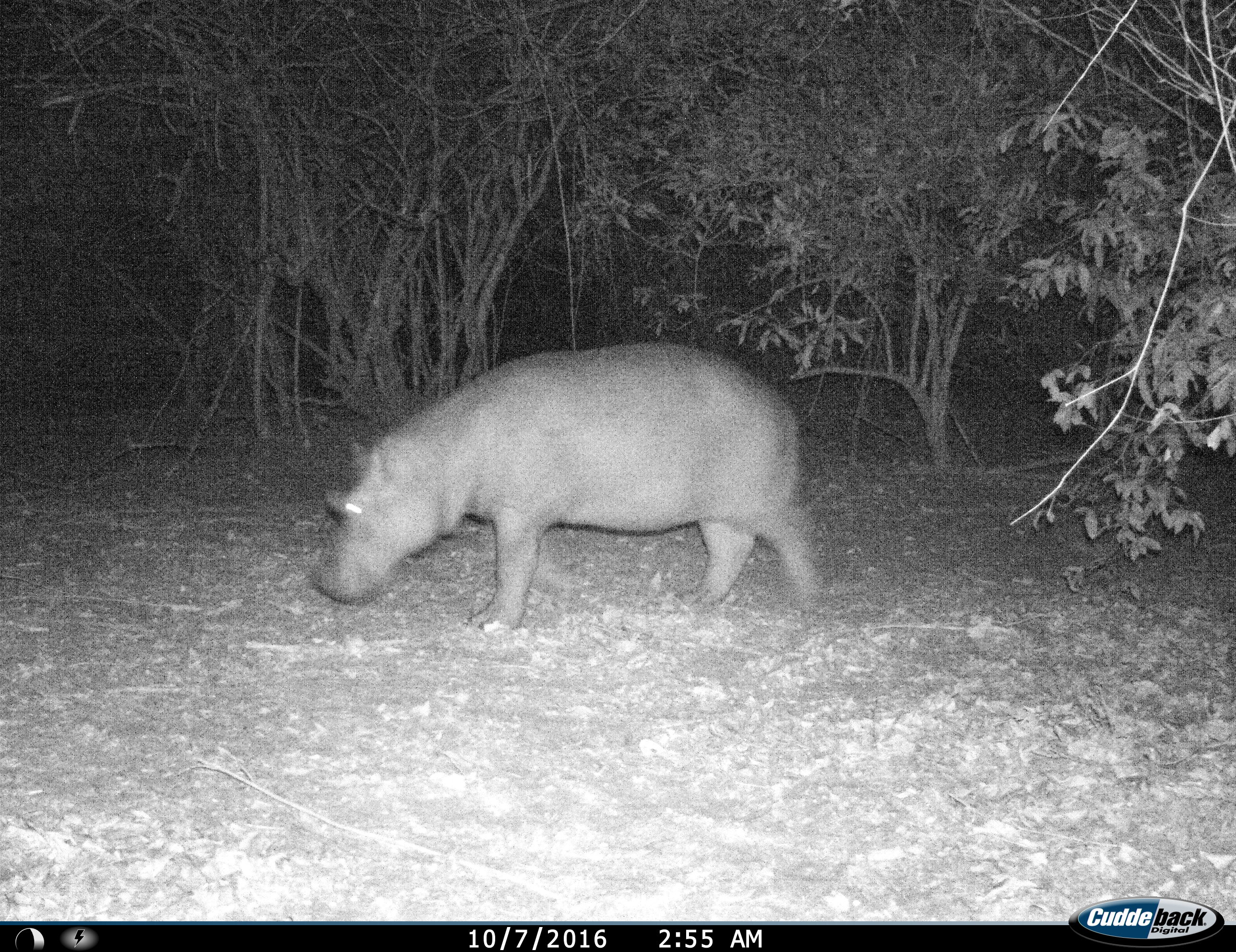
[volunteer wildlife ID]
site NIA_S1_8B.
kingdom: Animalia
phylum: Chordata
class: Mammalia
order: Artiodactyla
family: Hippopotamidae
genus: Hippopotamus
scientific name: Hippopotamus amphibius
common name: hippopotamus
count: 1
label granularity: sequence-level